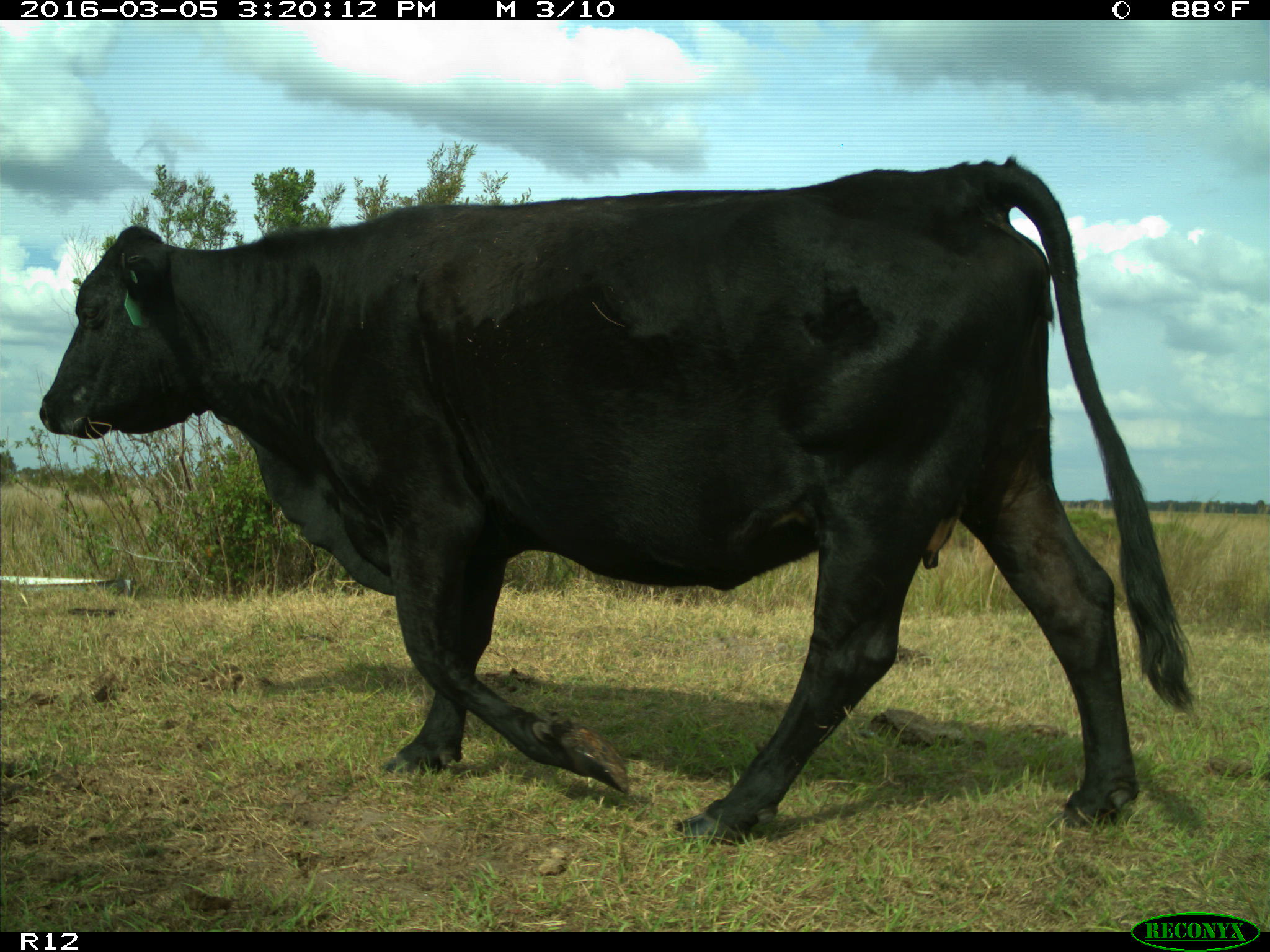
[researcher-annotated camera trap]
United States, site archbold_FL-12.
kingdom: Animalia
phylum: Chordata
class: Mammalia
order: Artiodactyla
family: Bovidae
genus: Bos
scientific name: Bos taurus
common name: domestic cow